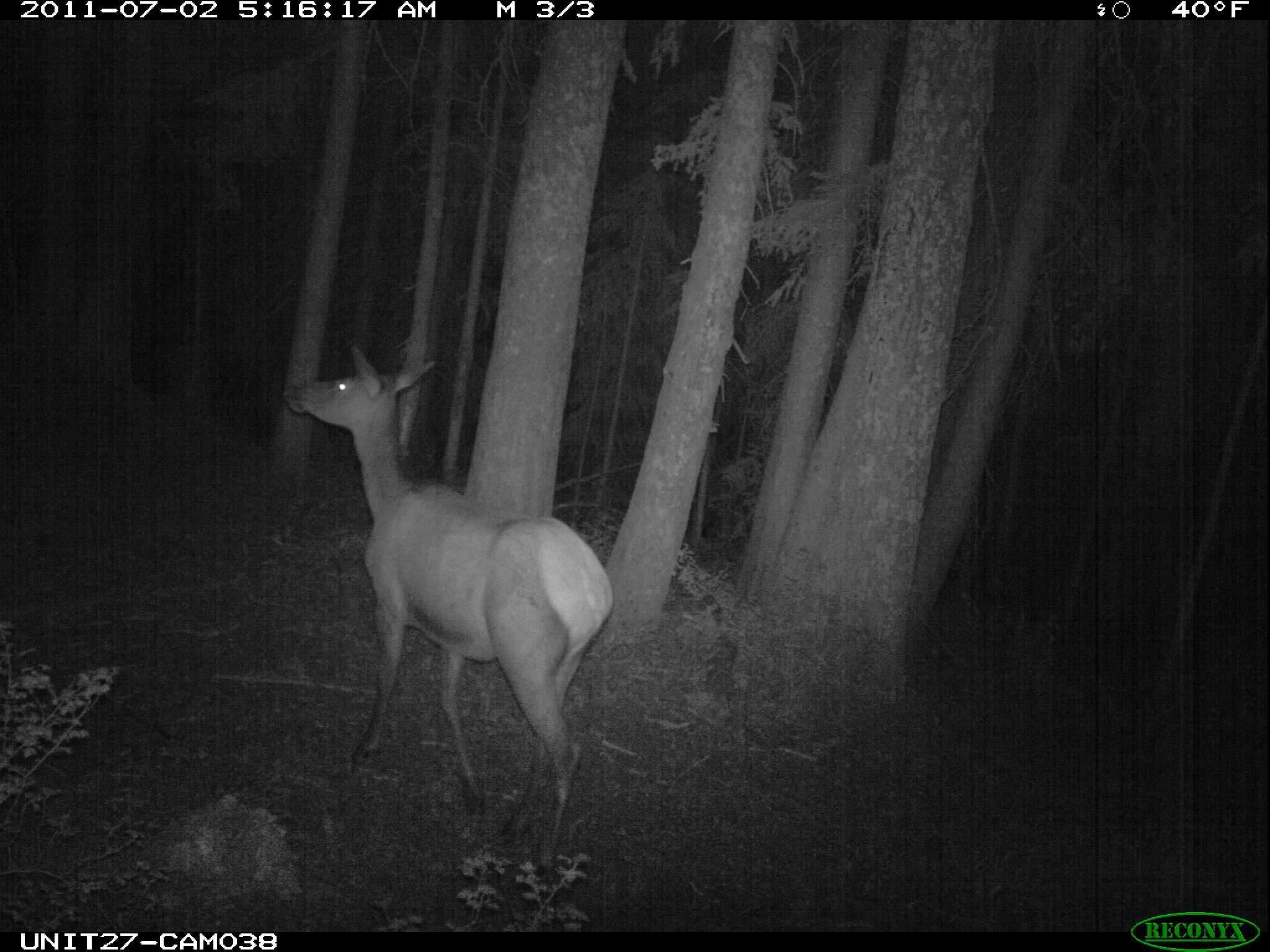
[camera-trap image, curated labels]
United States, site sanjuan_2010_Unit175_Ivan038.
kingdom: Animalia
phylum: Chordata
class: Mammalia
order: Artiodactyla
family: Cervidae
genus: Cervus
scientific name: Cervus elaphus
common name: red deer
Cervus elaphus (red deer).